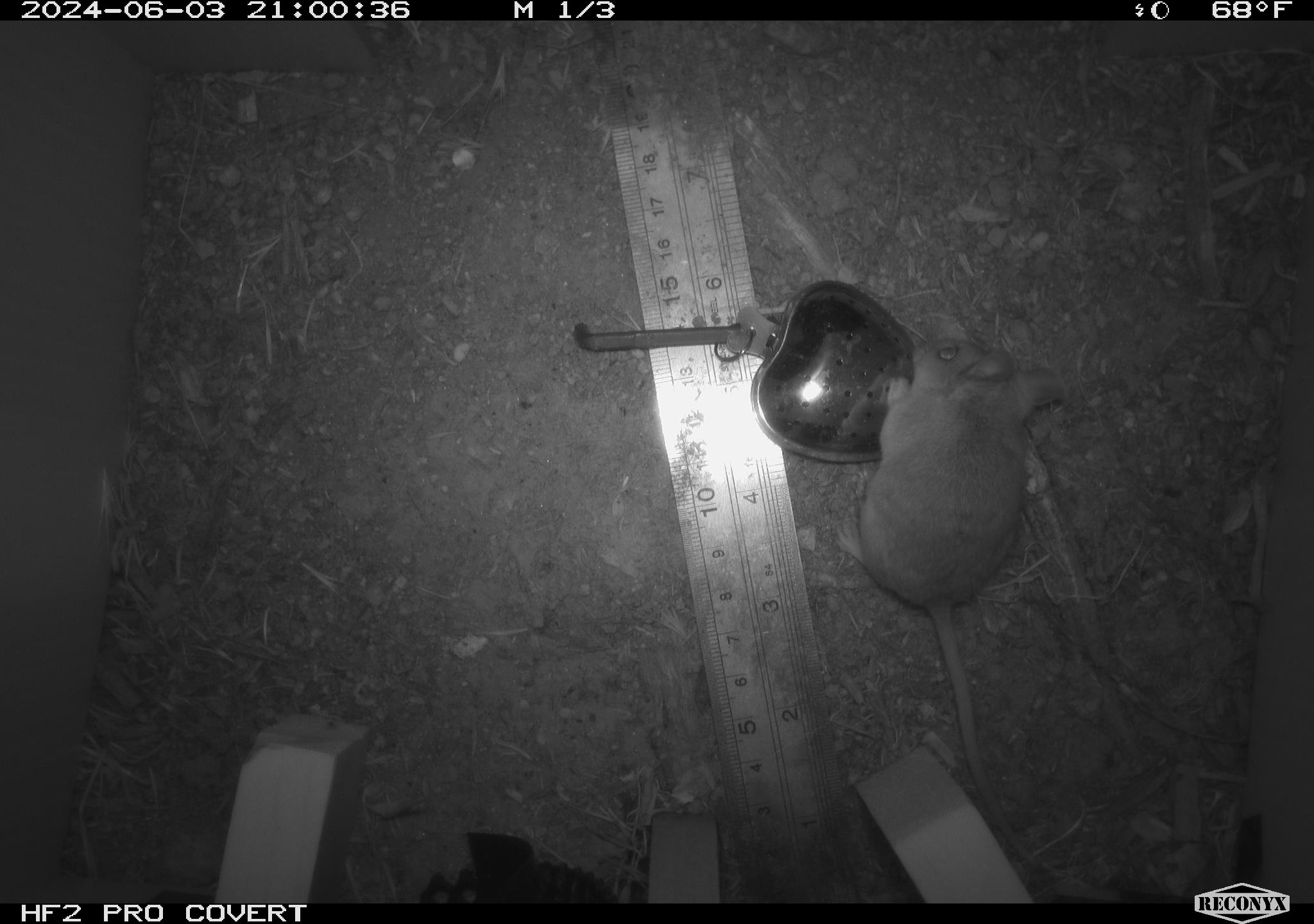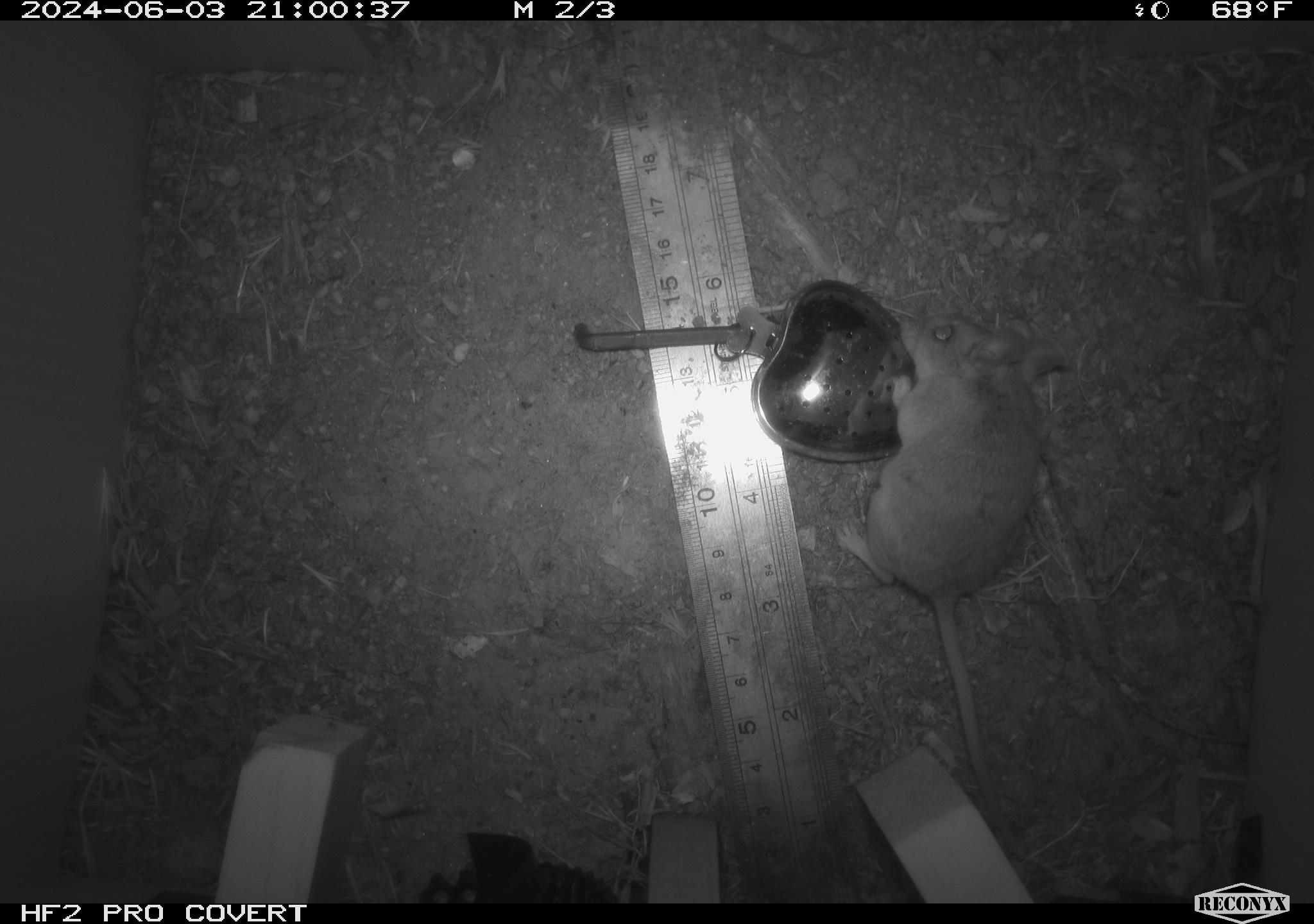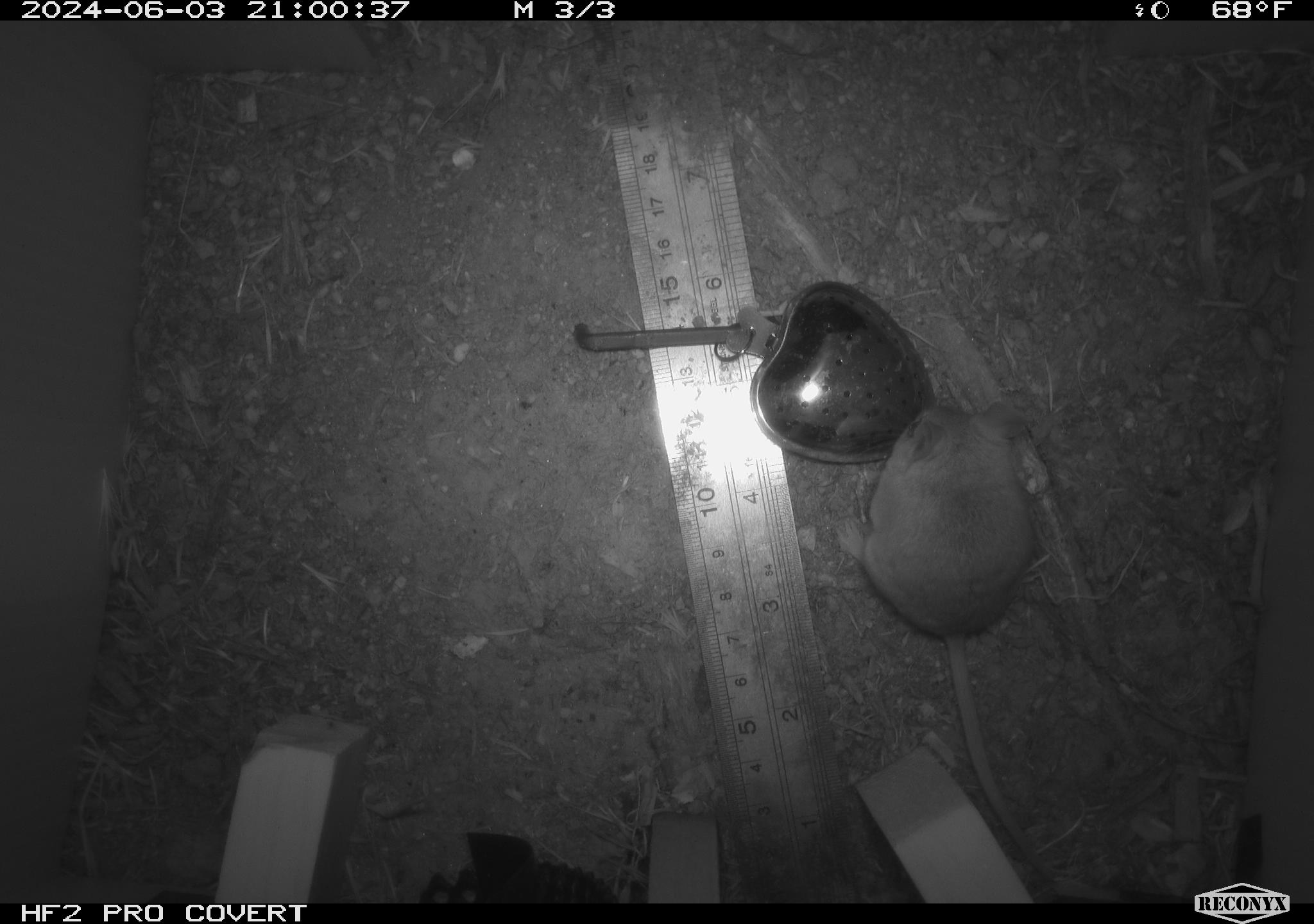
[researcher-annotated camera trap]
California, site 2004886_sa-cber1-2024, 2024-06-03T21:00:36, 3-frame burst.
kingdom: Animalia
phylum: Chordata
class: Mammalia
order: Rodentia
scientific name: Rodentia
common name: mouse species